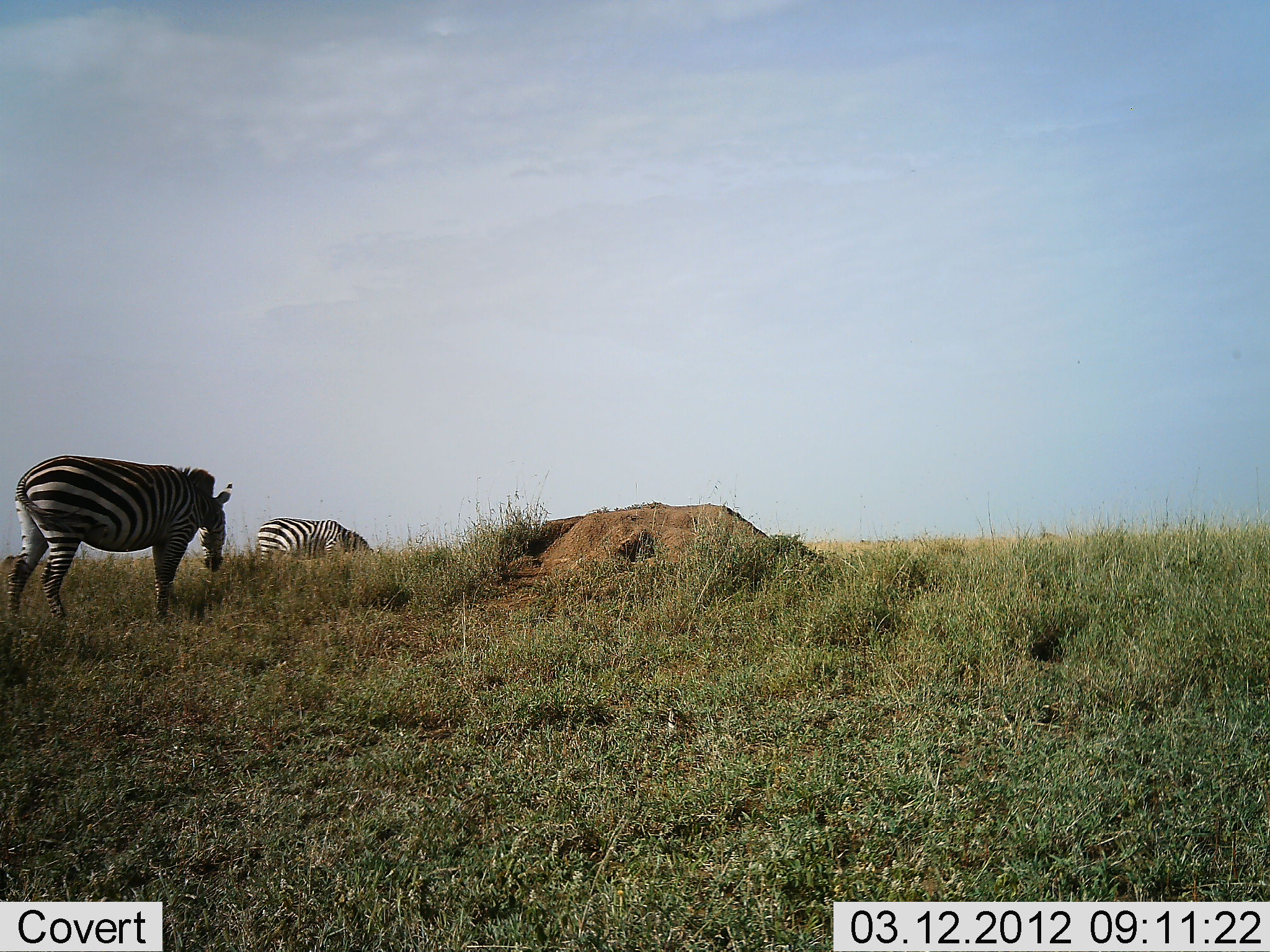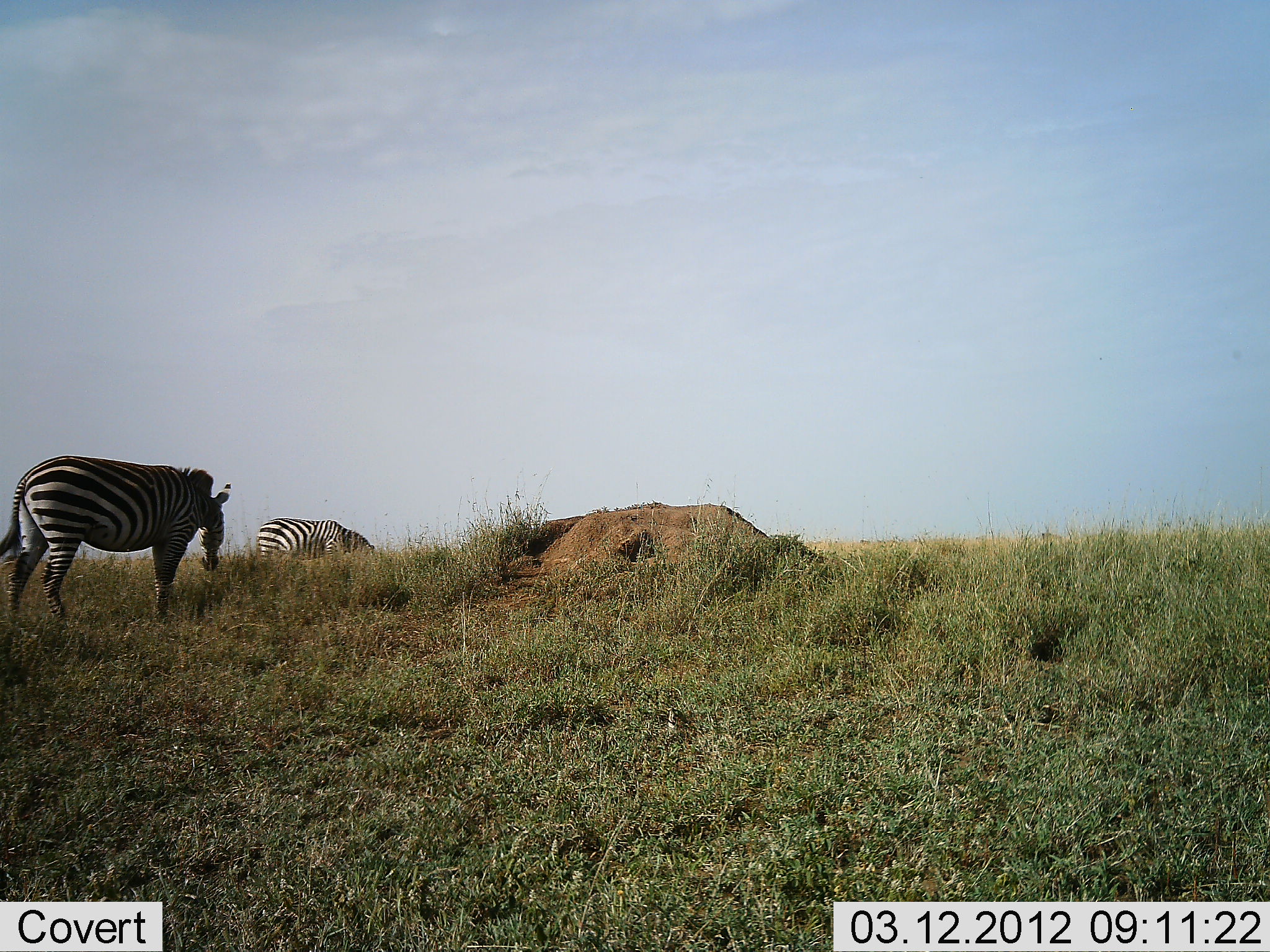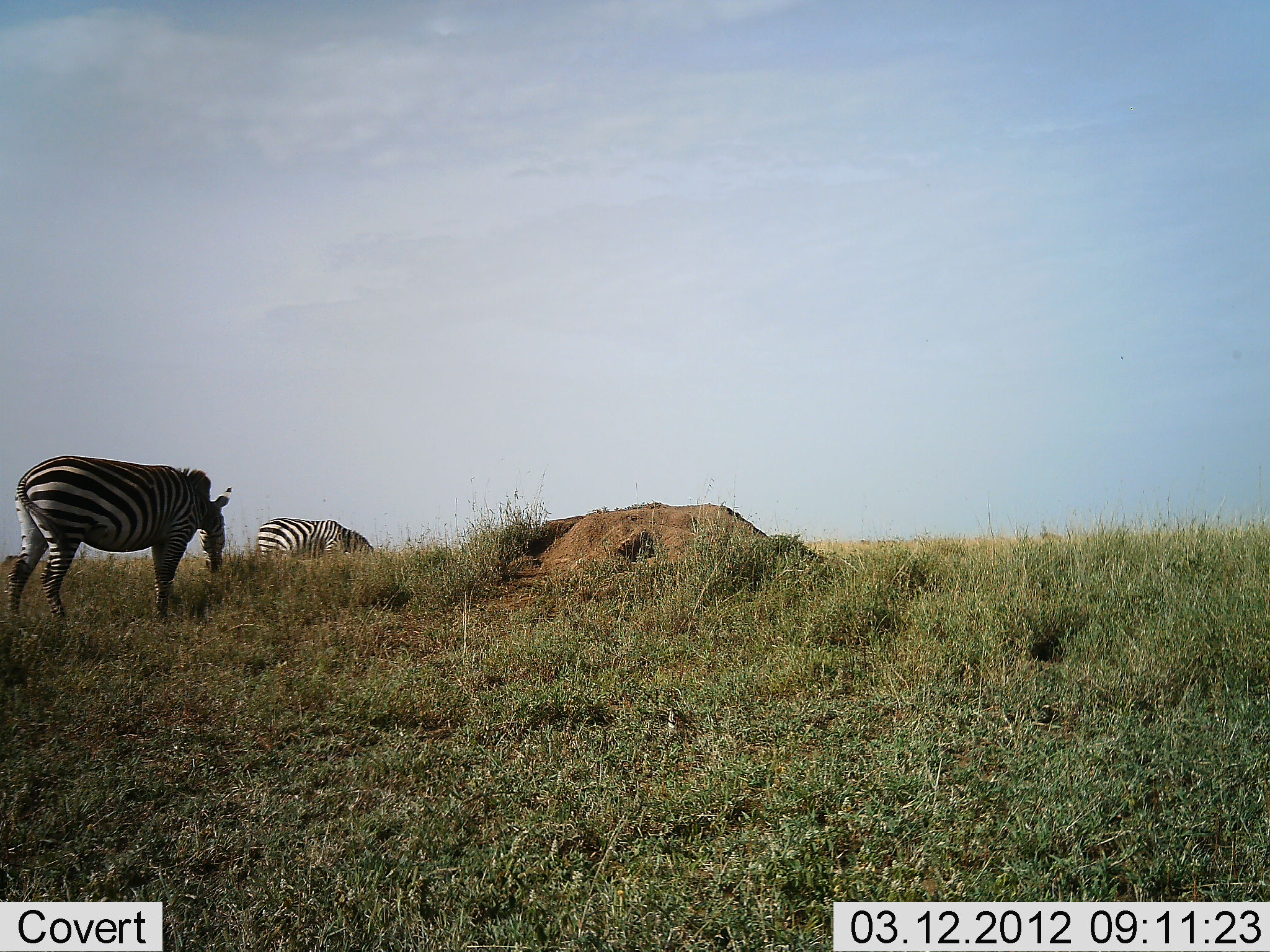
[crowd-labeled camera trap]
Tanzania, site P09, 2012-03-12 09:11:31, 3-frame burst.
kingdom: Animalia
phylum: Chordata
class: Mammalia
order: Perissodactyla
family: Equidae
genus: Equus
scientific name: Equus quagga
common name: plains zebra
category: zebra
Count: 2.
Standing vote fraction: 44%.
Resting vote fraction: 0%.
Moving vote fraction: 0%.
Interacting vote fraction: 0%.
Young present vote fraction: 0%.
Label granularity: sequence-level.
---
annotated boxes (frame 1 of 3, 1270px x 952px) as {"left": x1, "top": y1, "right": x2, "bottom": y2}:
animal: {"left": 7, "top": 454, "right": 232, "bottom": 627}; {"left": 252, "top": 517, "right": 374, "bottom": 569}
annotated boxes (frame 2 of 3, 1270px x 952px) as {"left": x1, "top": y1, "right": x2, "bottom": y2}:
animal: {"left": 0, "top": 457, "right": 232, "bottom": 629}; {"left": 258, "top": 516, "right": 377, "bottom": 569}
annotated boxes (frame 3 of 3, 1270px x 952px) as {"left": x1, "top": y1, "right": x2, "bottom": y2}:
animal: {"left": 6, "top": 454, "right": 233, "bottom": 625}; {"left": 256, "top": 517, "right": 376, "bottom": 566}